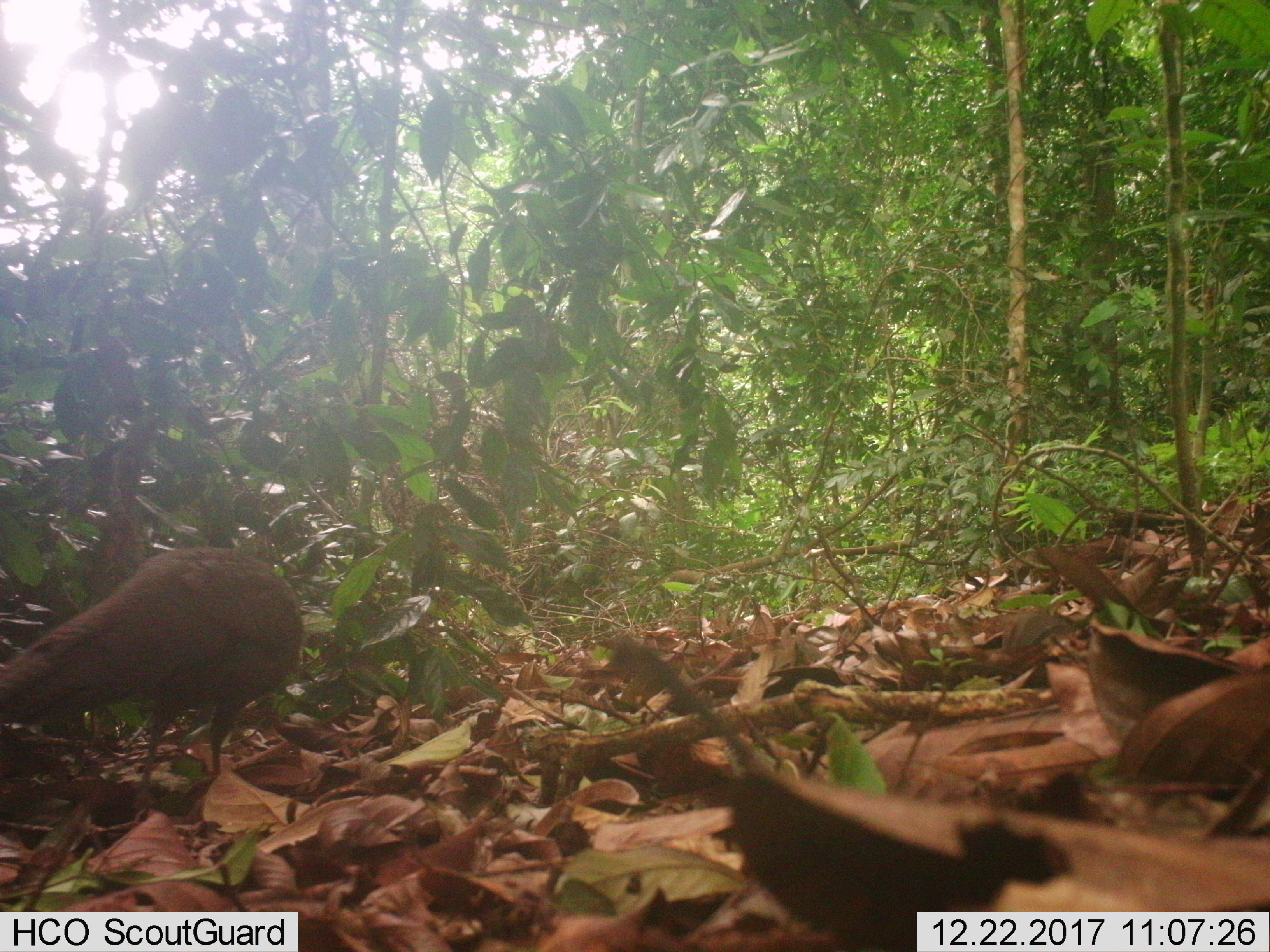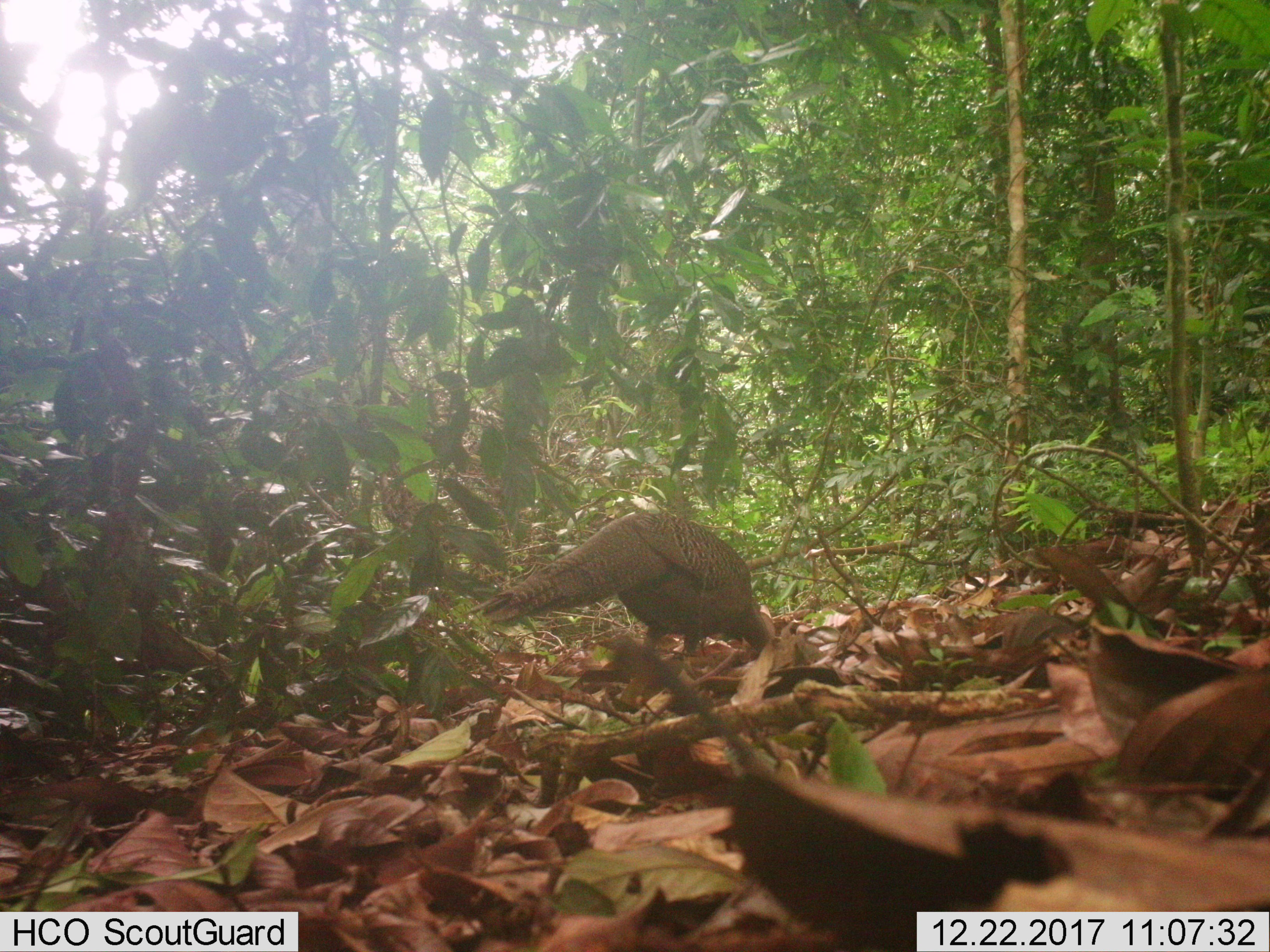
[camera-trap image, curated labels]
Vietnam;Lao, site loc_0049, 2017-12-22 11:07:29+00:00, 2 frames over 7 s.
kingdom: Animalia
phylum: Chordata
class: Aves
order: Galliformes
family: Phasianidae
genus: Polyplectron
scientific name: Polyplectron bicalcaratum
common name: gray peacock-pheasant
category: grey peacock pheasant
Grey peacock pheasant (gray peacock-pheasant) (Polyplectron bicalcaratum). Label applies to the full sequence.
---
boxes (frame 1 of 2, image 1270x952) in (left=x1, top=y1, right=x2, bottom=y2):
grey peacock pheasant: (left=0, top=547, right=303, bottom=828)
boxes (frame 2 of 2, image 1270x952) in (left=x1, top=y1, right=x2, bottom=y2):
grey peacock pheasant: (left=461, top=512, right=771, bottom=657)